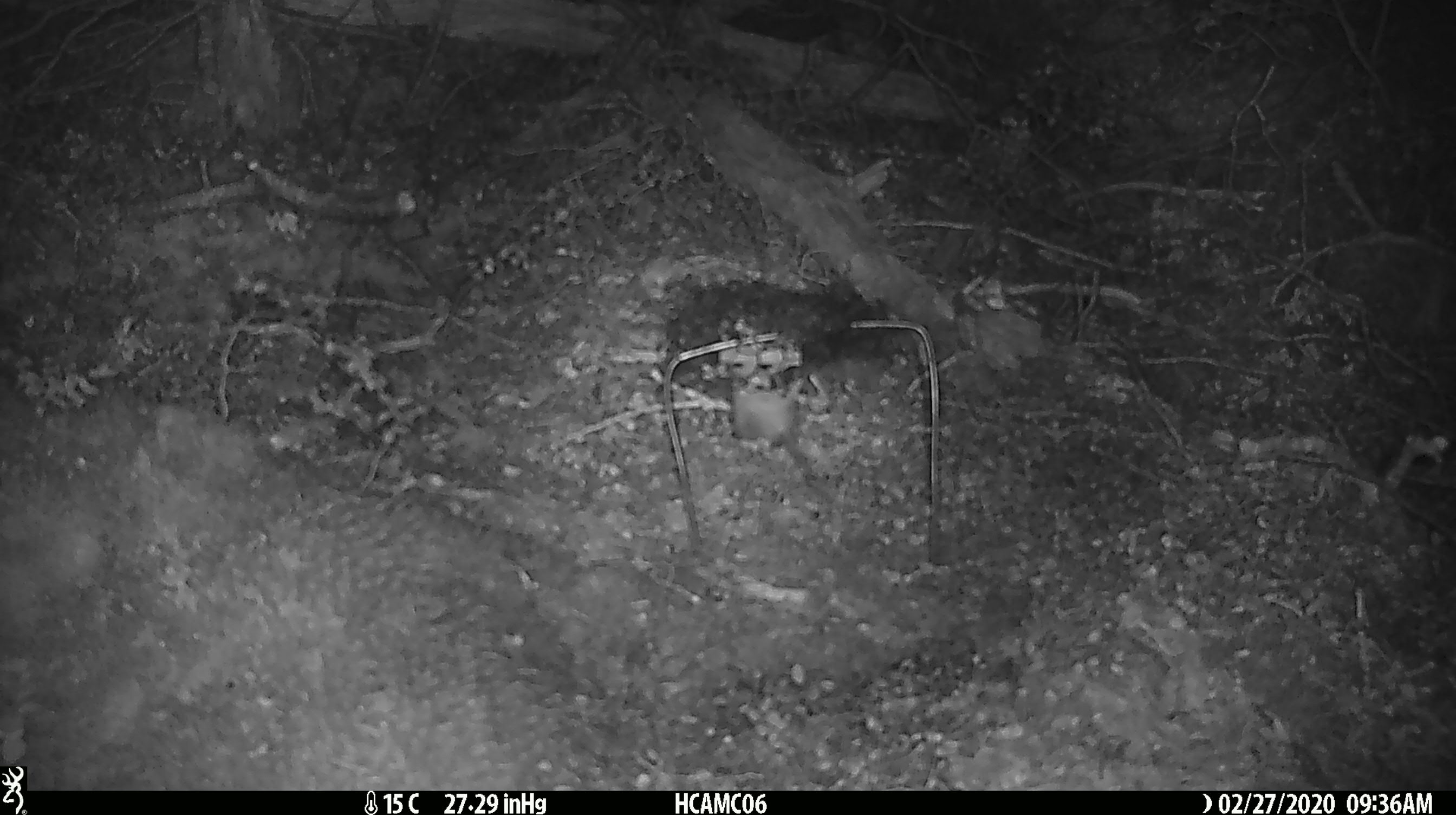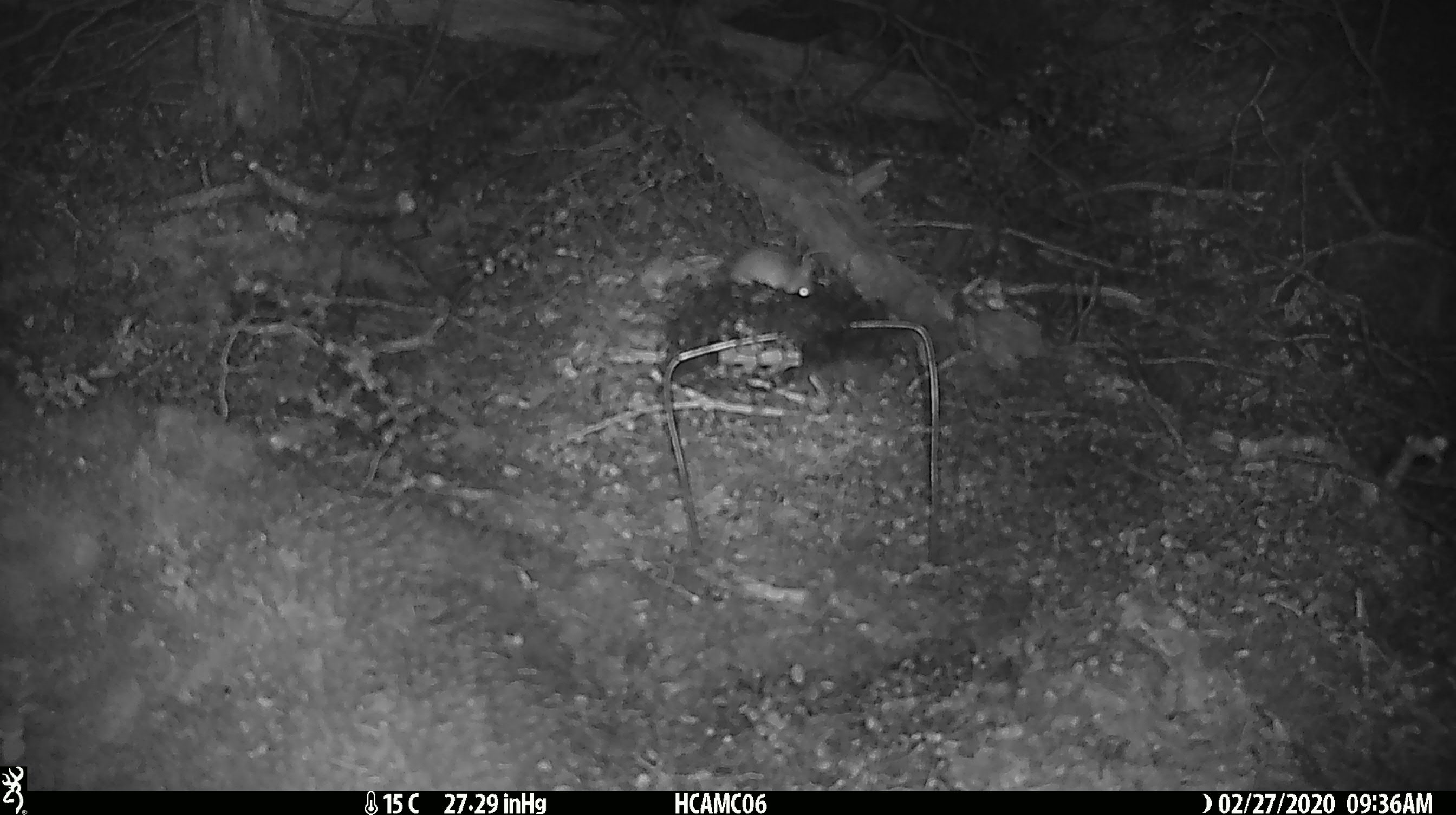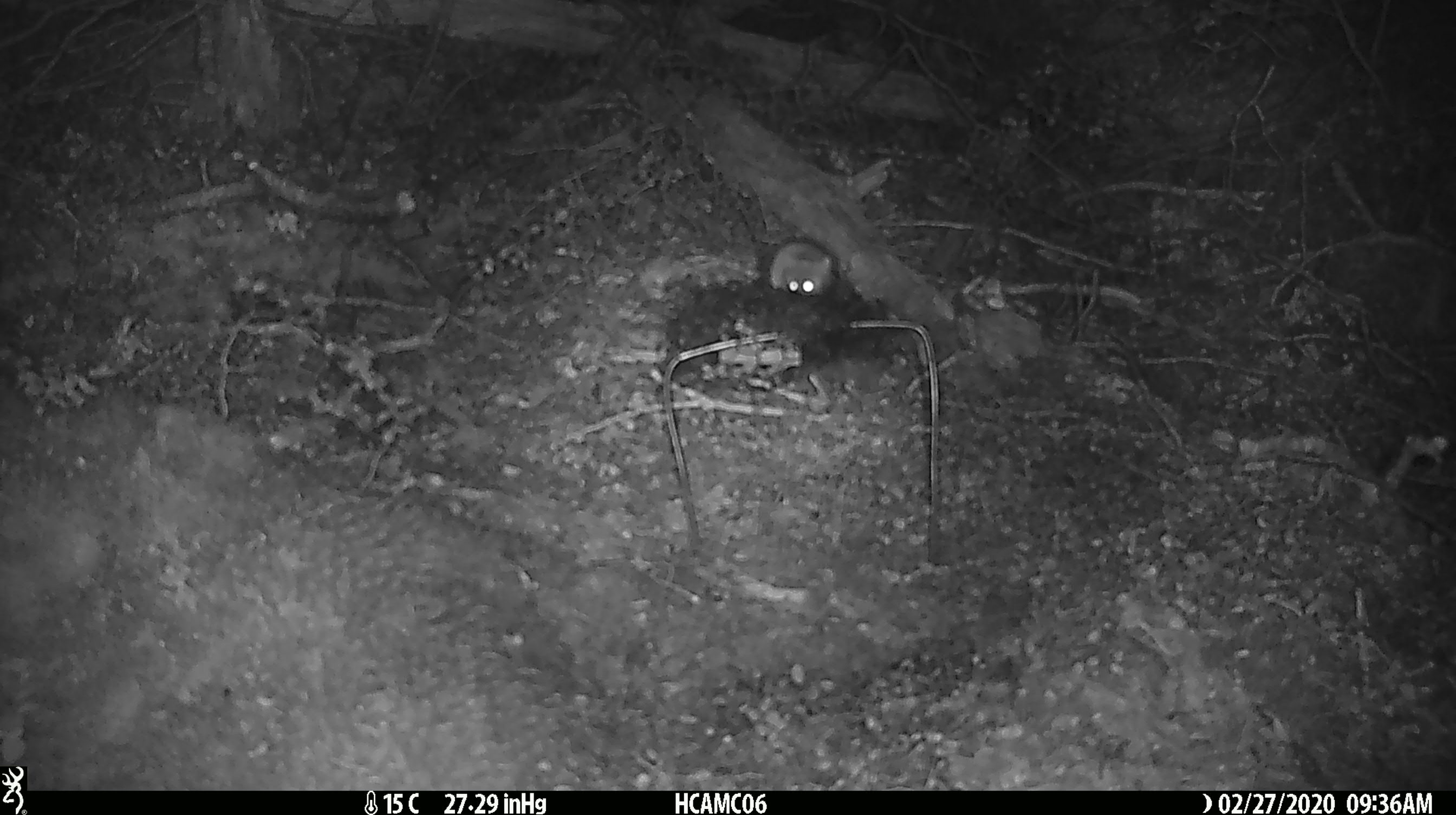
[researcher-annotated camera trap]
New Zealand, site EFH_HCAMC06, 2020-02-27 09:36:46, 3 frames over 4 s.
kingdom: Animalia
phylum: Chordata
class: Mammalia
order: Rodentia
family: Muridae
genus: Mus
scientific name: Mus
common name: mouse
Mouse (Mus).